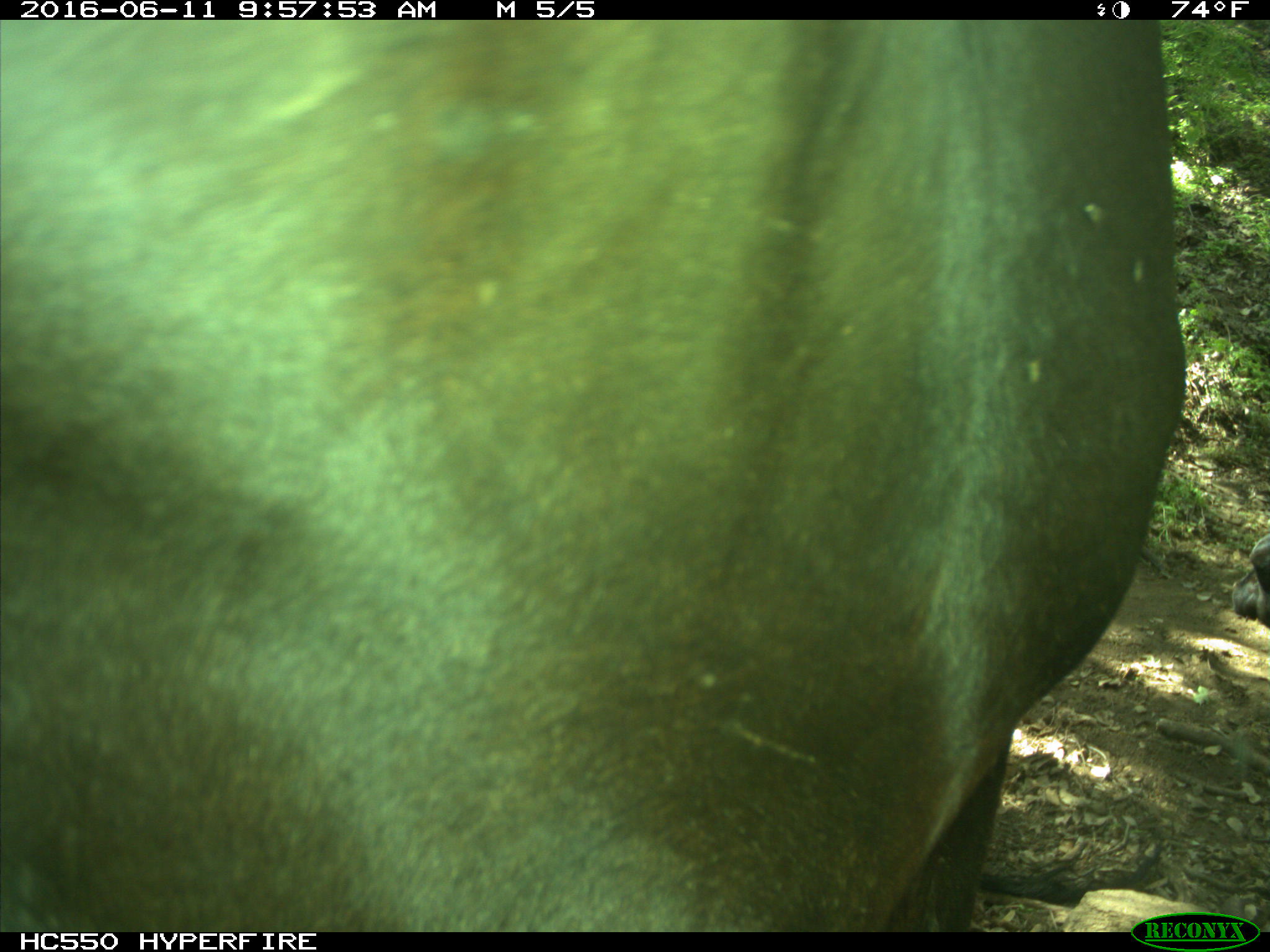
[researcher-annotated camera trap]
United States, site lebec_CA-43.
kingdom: Animalia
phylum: Chordata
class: Mammalia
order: Artiodactyla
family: Bovidae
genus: Bos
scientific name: Bos taurus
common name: domestic cow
Bos taurus (domestic cow).